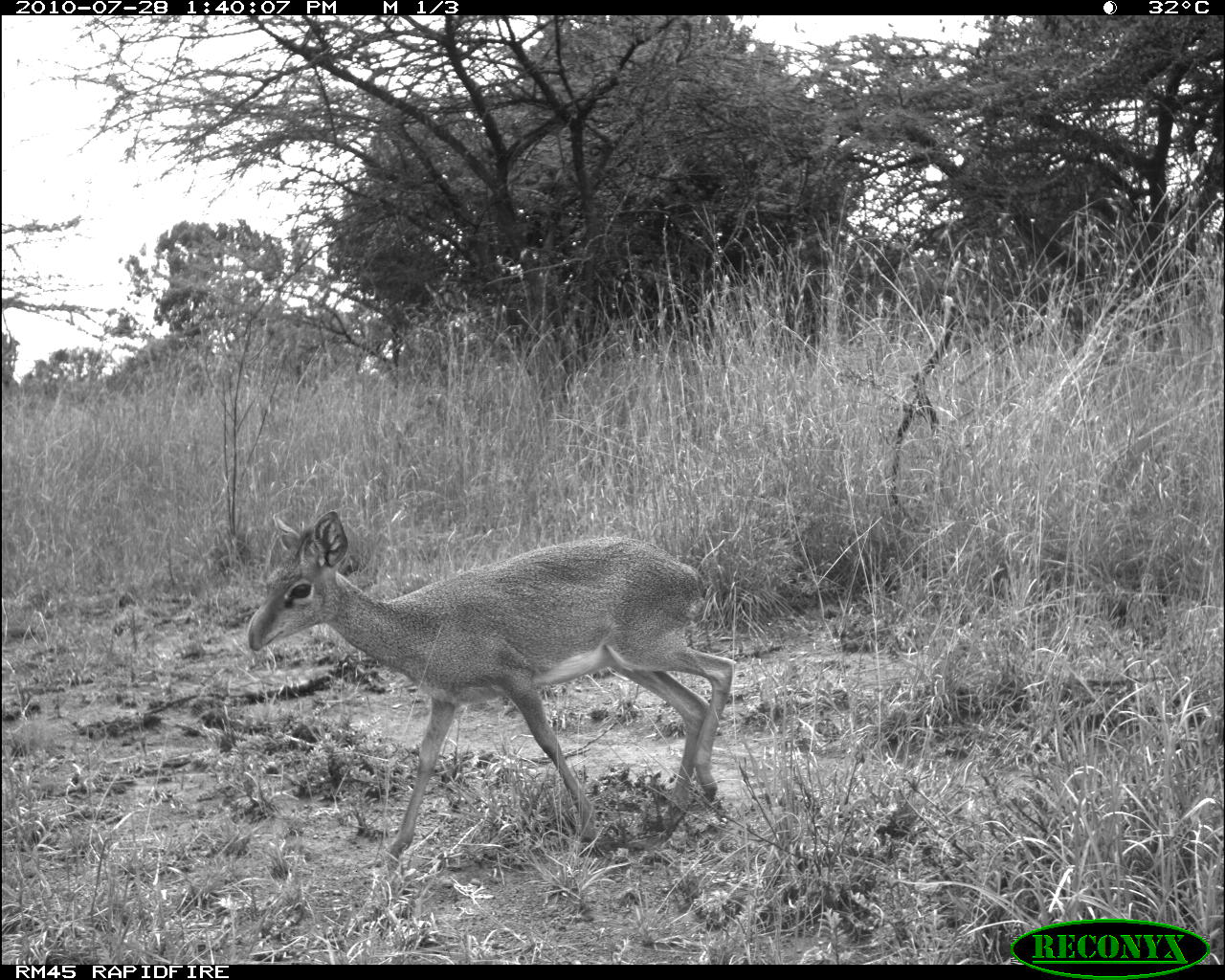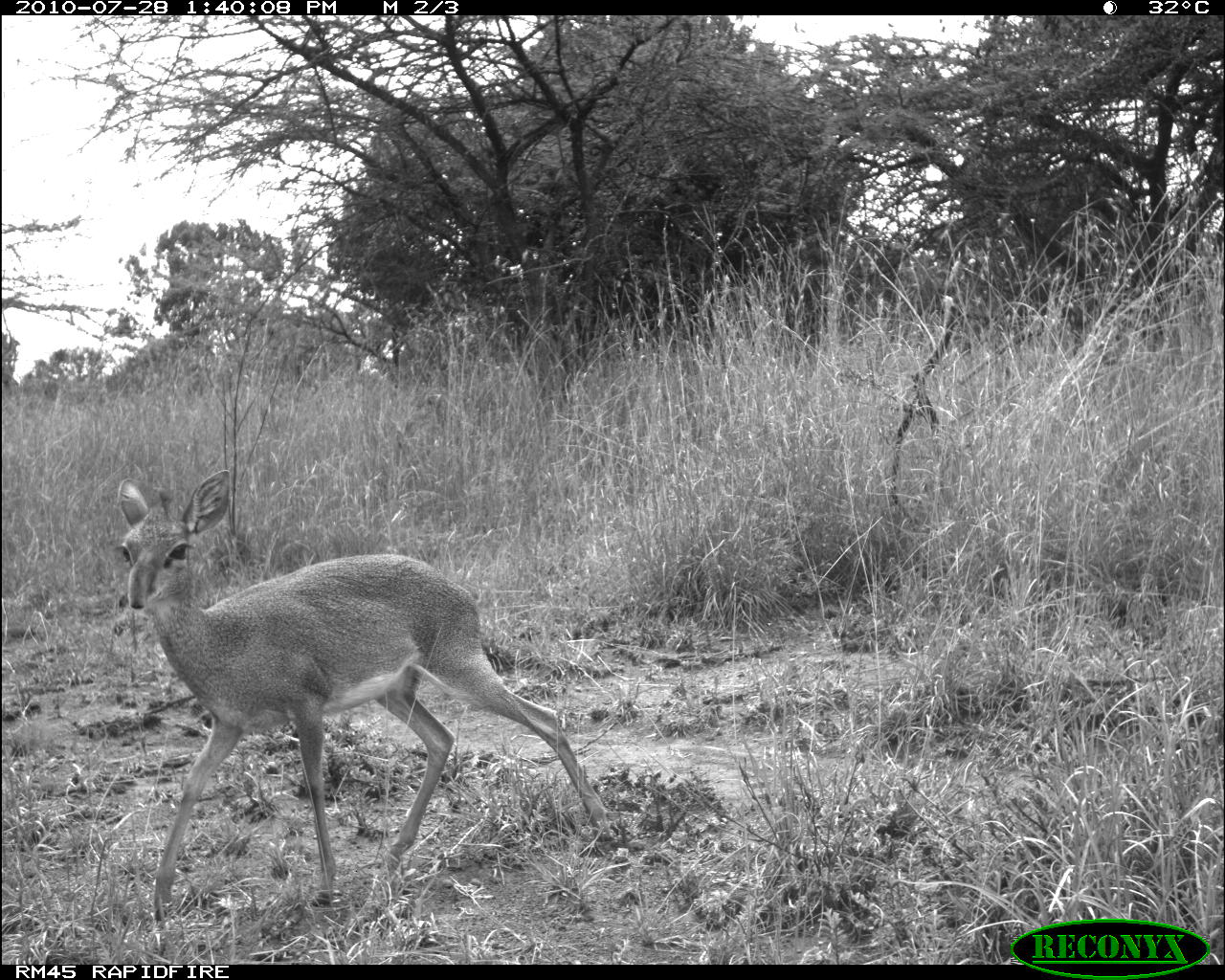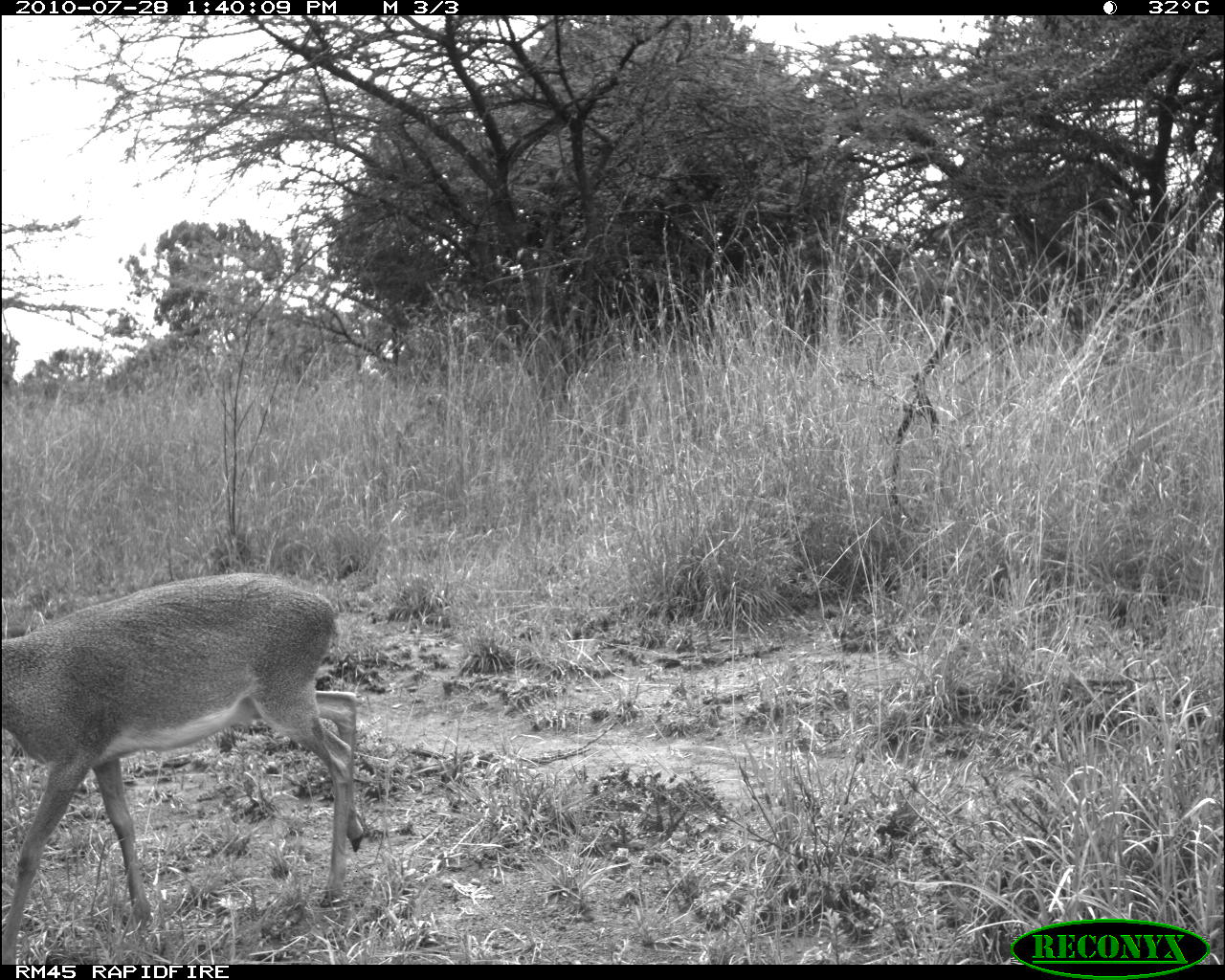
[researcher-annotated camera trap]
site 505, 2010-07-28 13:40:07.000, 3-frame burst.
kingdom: Animalia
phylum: Chordata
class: Mammalia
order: Artiodactyla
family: Bovidae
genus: Madoqua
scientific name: Madoqua guentheri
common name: günther's dik-dik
Madoqua guentheri (günther's dik-dik), count 1.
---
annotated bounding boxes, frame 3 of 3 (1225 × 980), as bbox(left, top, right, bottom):
madoqua guentheri: bbox(1, 572, 366, 964)